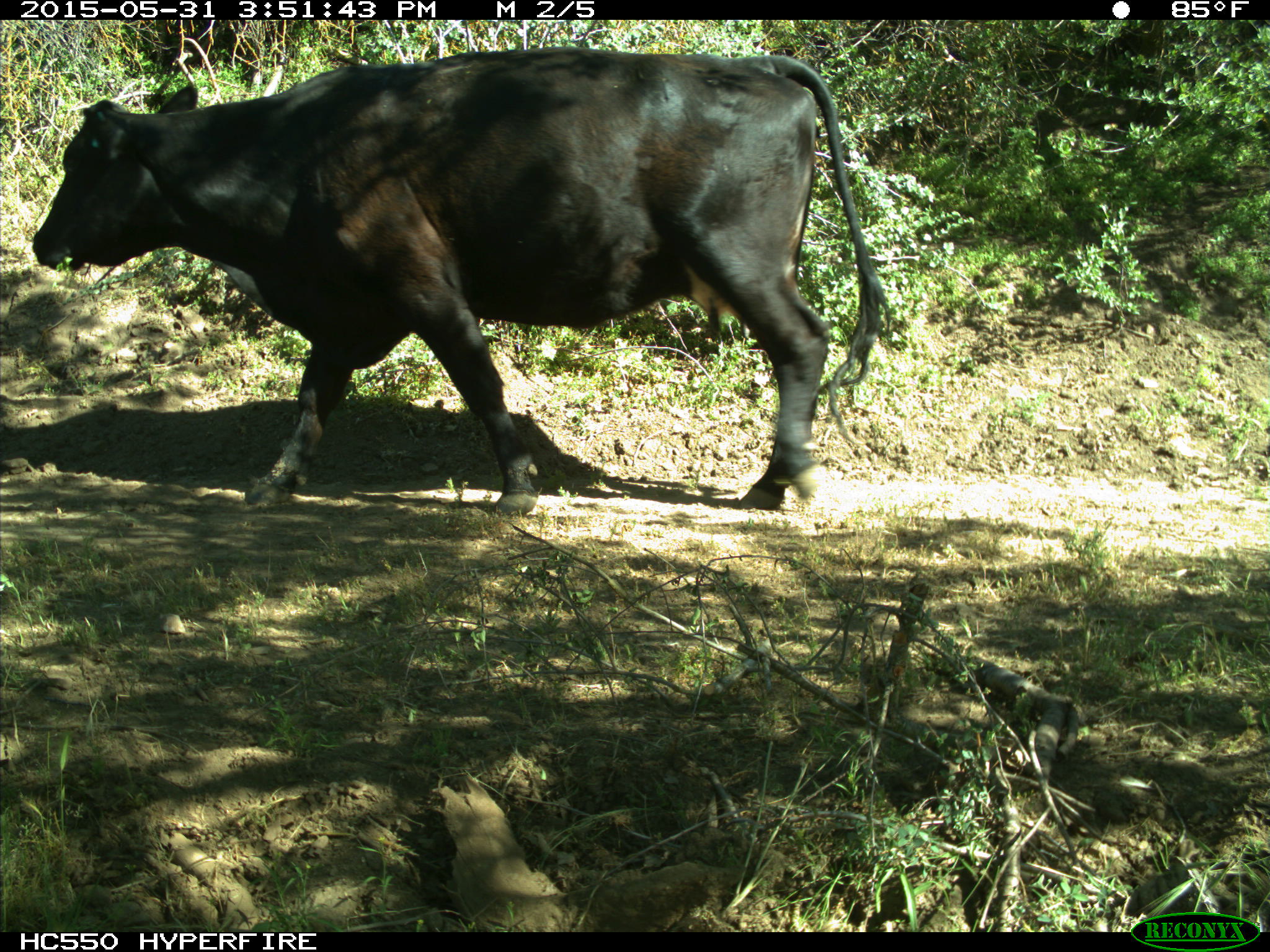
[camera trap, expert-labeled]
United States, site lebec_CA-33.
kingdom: Animalia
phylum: Chordata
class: Mammalia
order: Artiodactyla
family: Bovidae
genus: Bos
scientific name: Bos taurus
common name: domestic cow